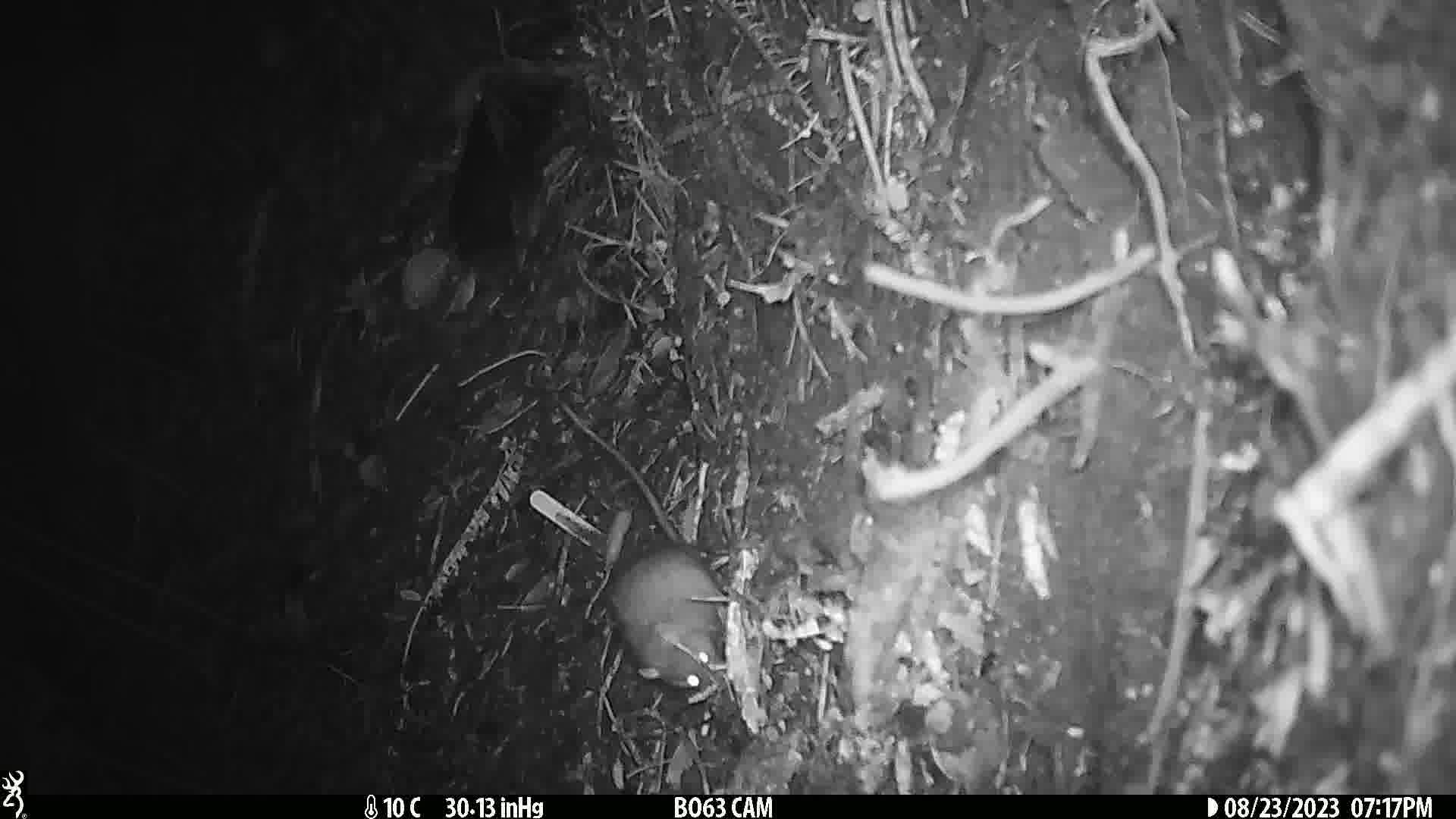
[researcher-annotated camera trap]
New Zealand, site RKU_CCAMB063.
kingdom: Animalia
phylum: Chordata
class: Mammalia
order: Rodentia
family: Muridae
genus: Rattus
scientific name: Rattus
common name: rat